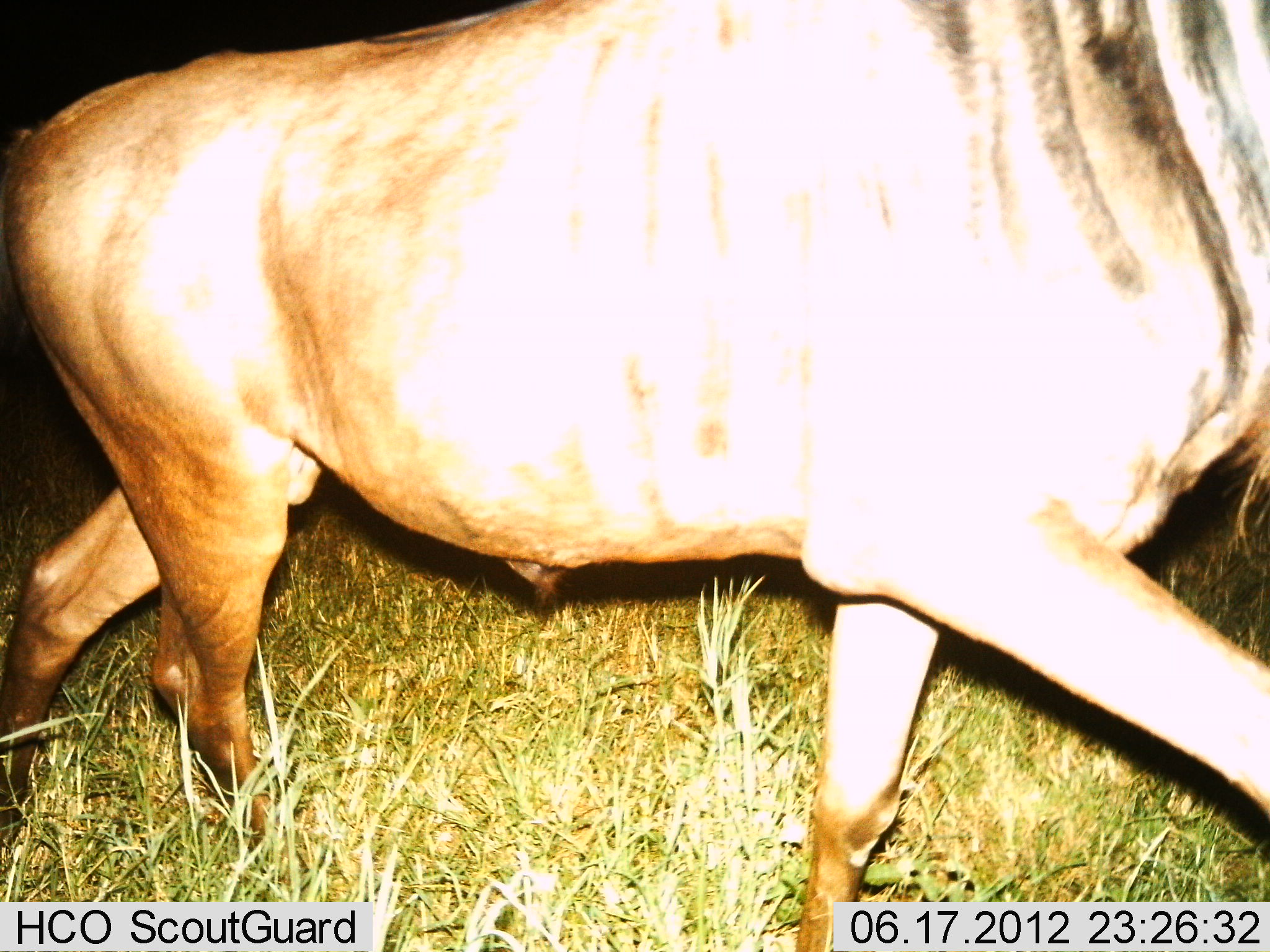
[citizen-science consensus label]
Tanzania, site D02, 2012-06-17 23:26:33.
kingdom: Animalia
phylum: Chordata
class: Mammalia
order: Artiodactyla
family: Bovidae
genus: Connochaetes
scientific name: Connochaetes taurinus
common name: blue wildebeest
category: wildebeest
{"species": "wildebeest (blue wildebeest) (Connochaetes taurinus)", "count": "1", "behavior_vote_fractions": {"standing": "0%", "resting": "0%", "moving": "100%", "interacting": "0%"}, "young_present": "0%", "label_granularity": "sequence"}